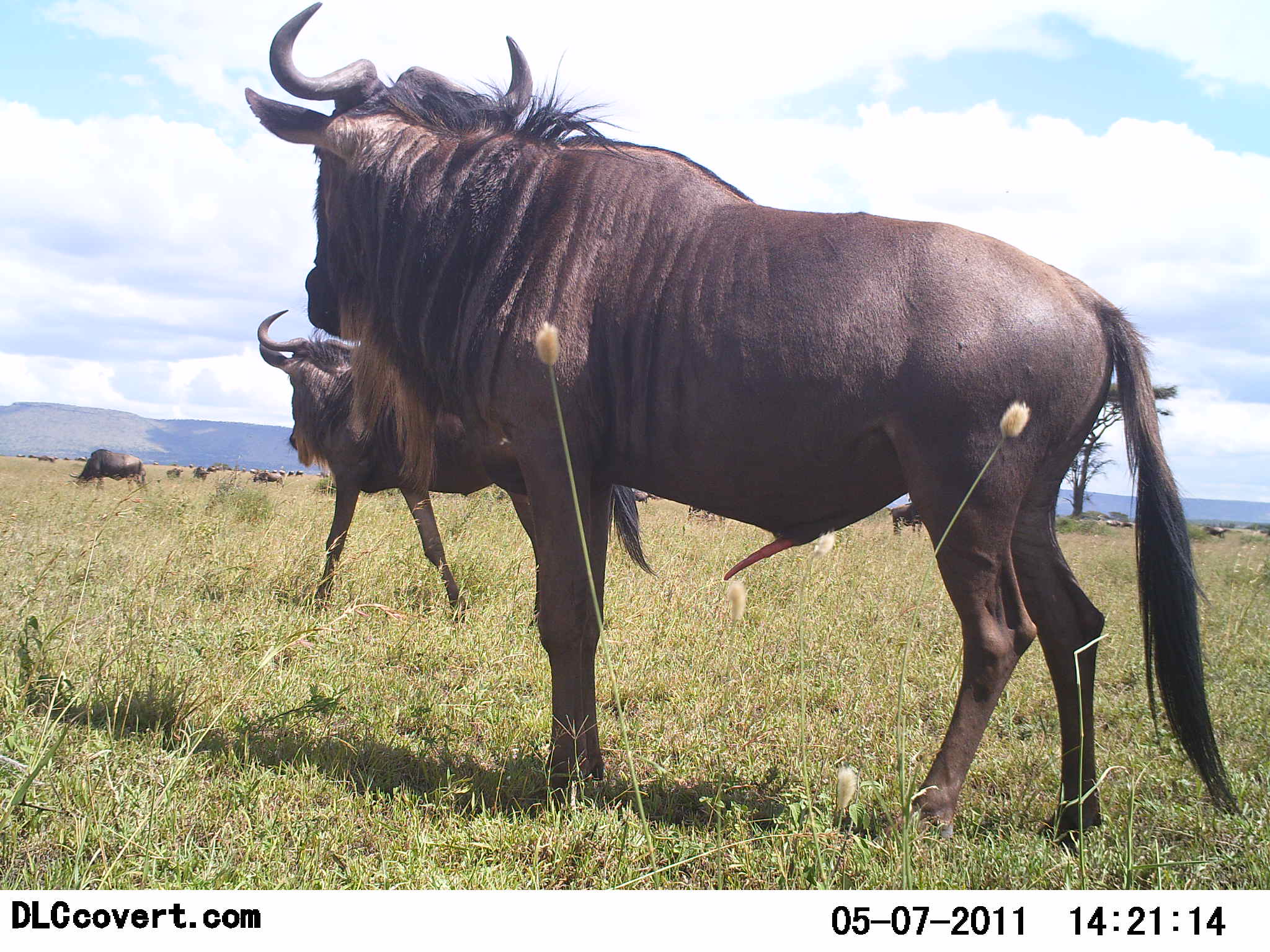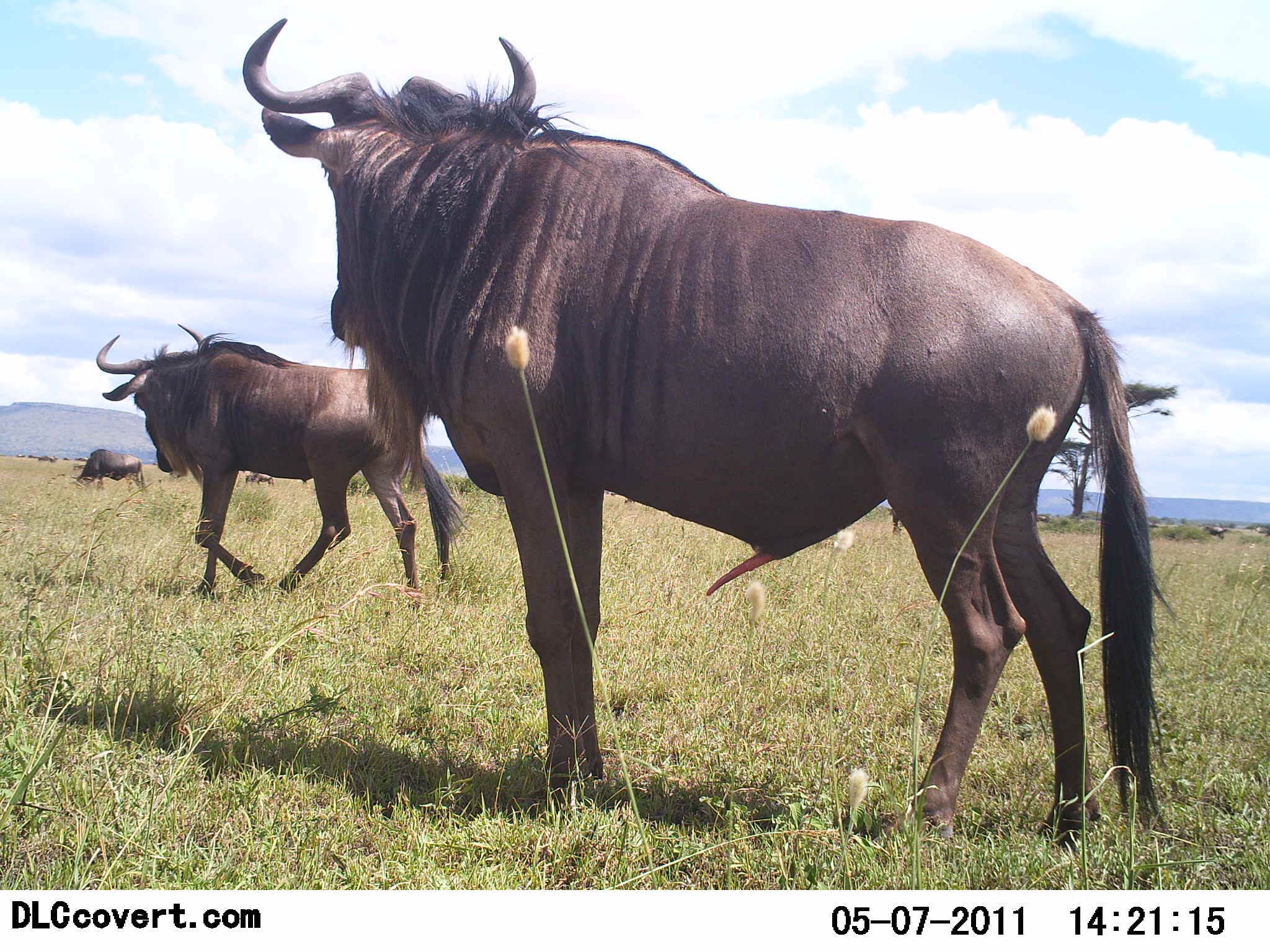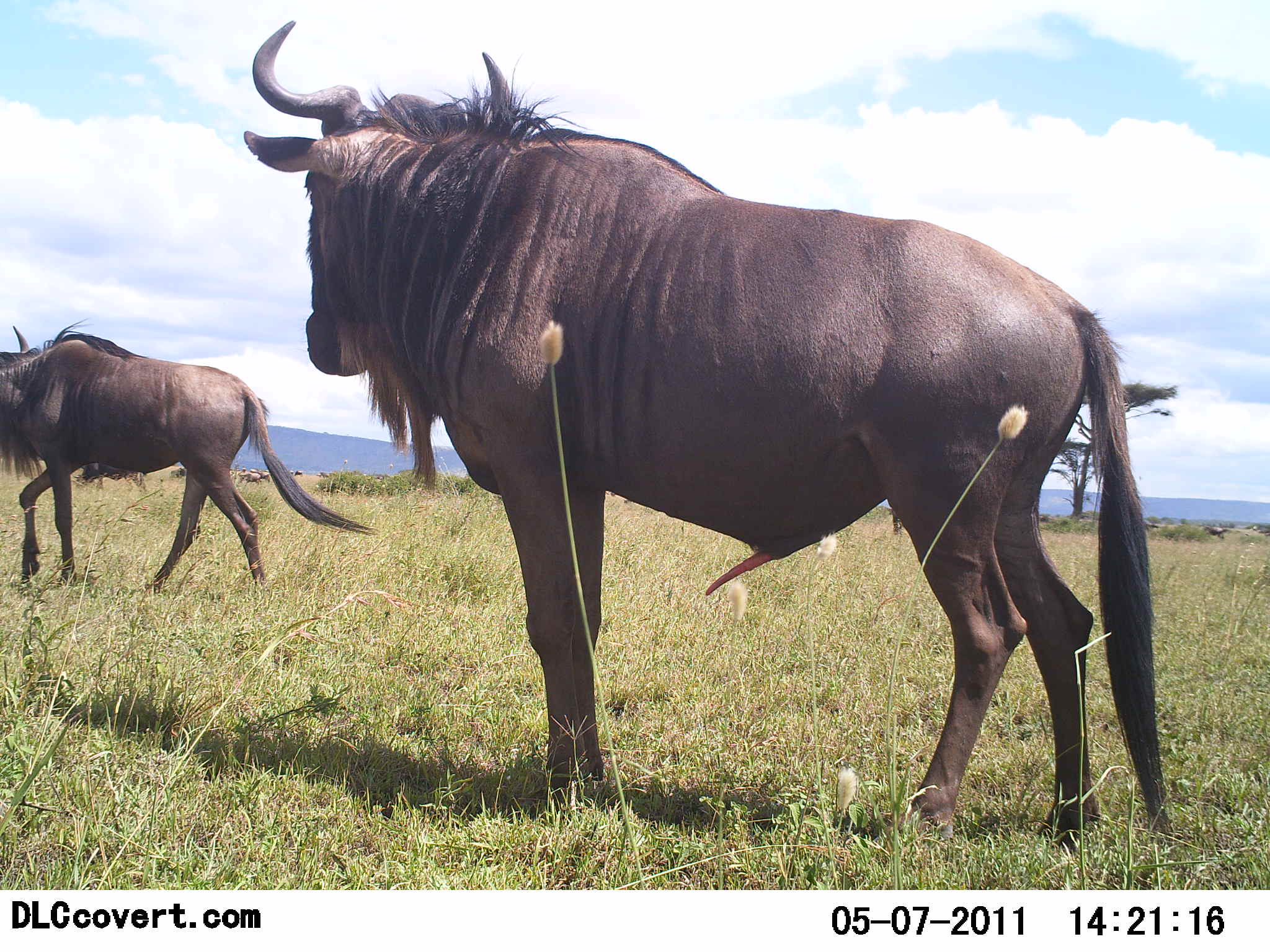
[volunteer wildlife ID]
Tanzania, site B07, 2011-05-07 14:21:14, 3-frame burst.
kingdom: Animalia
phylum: Chordata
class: Mammalia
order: Artiodactyla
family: Bovidae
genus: Connochaetes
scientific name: Connochaetes taurinus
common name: blue wildebeest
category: wildebeest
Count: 6.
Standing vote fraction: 90%.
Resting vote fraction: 0%.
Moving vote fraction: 90%.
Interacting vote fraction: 20%.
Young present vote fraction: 0%.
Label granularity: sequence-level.